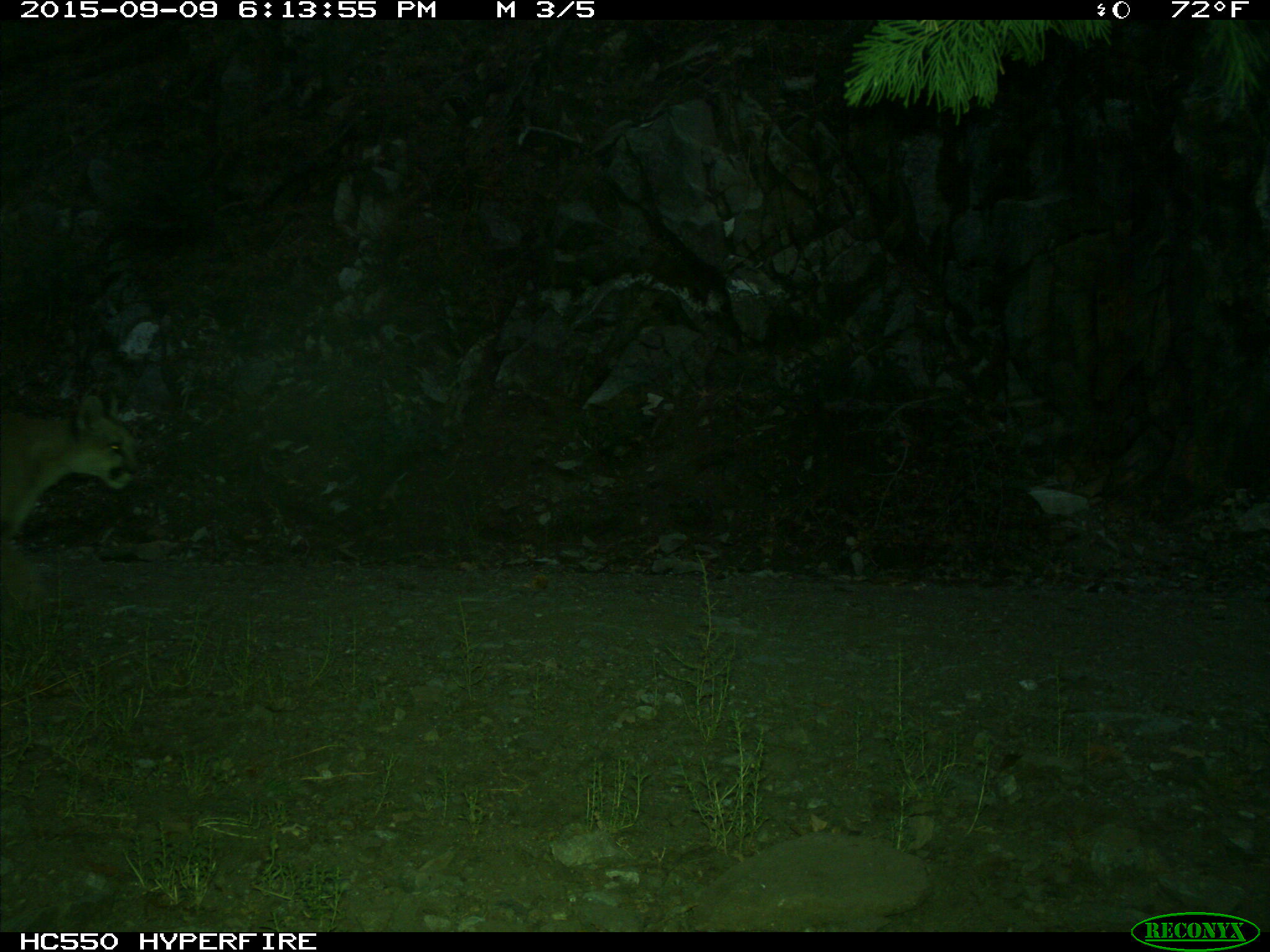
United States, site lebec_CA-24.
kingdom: Animalia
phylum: Chordata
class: Mammalia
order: Carnivora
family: Felidae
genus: Puma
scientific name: Puma concolor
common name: mountain lion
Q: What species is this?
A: Puma concolor (mountain lion).